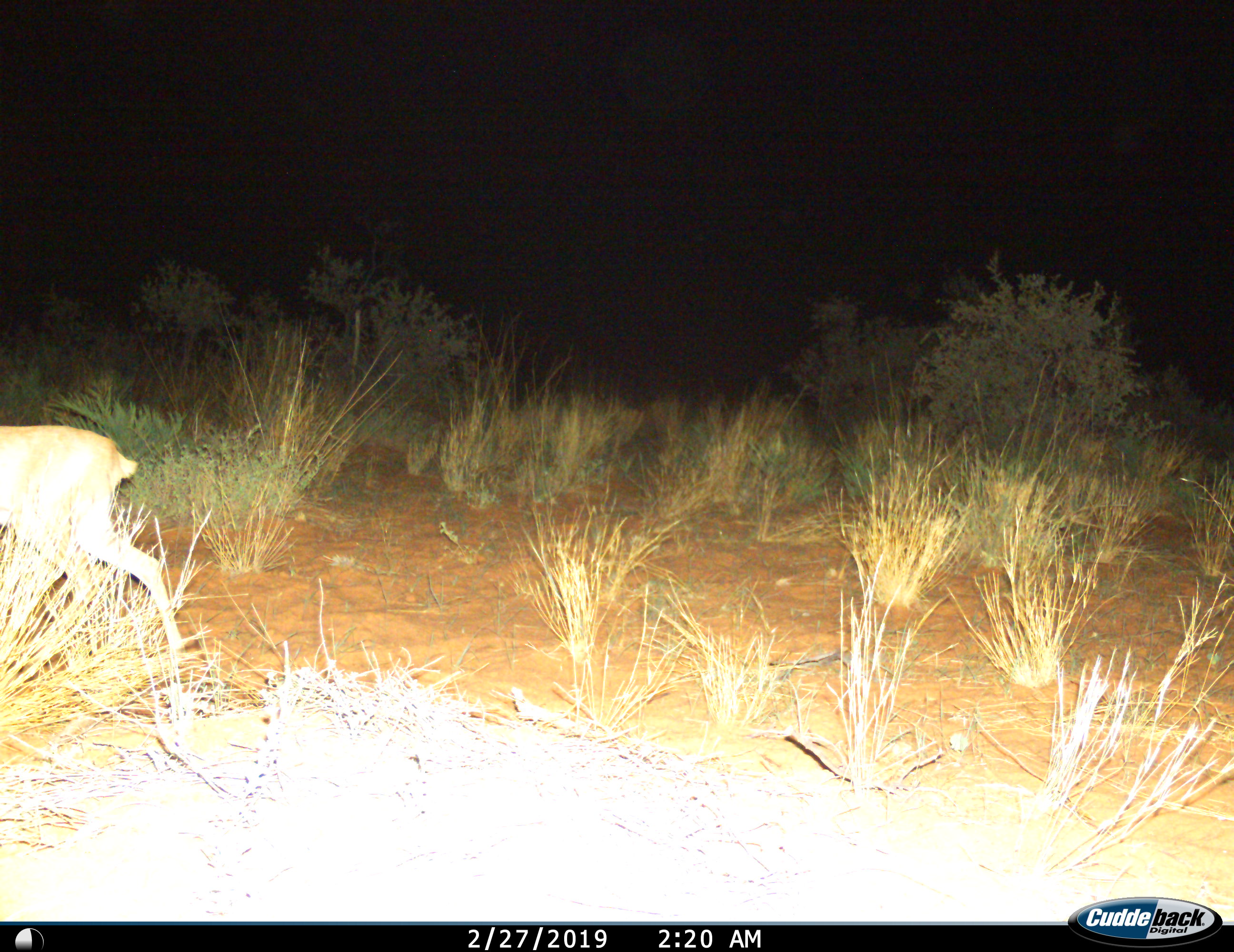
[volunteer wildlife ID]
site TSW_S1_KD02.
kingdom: Animalia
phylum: Chordata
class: Mammalia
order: Artiodactyla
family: Bovidae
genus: Raphicerus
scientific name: Raphicerus campestris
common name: steenbok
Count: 1.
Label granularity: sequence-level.